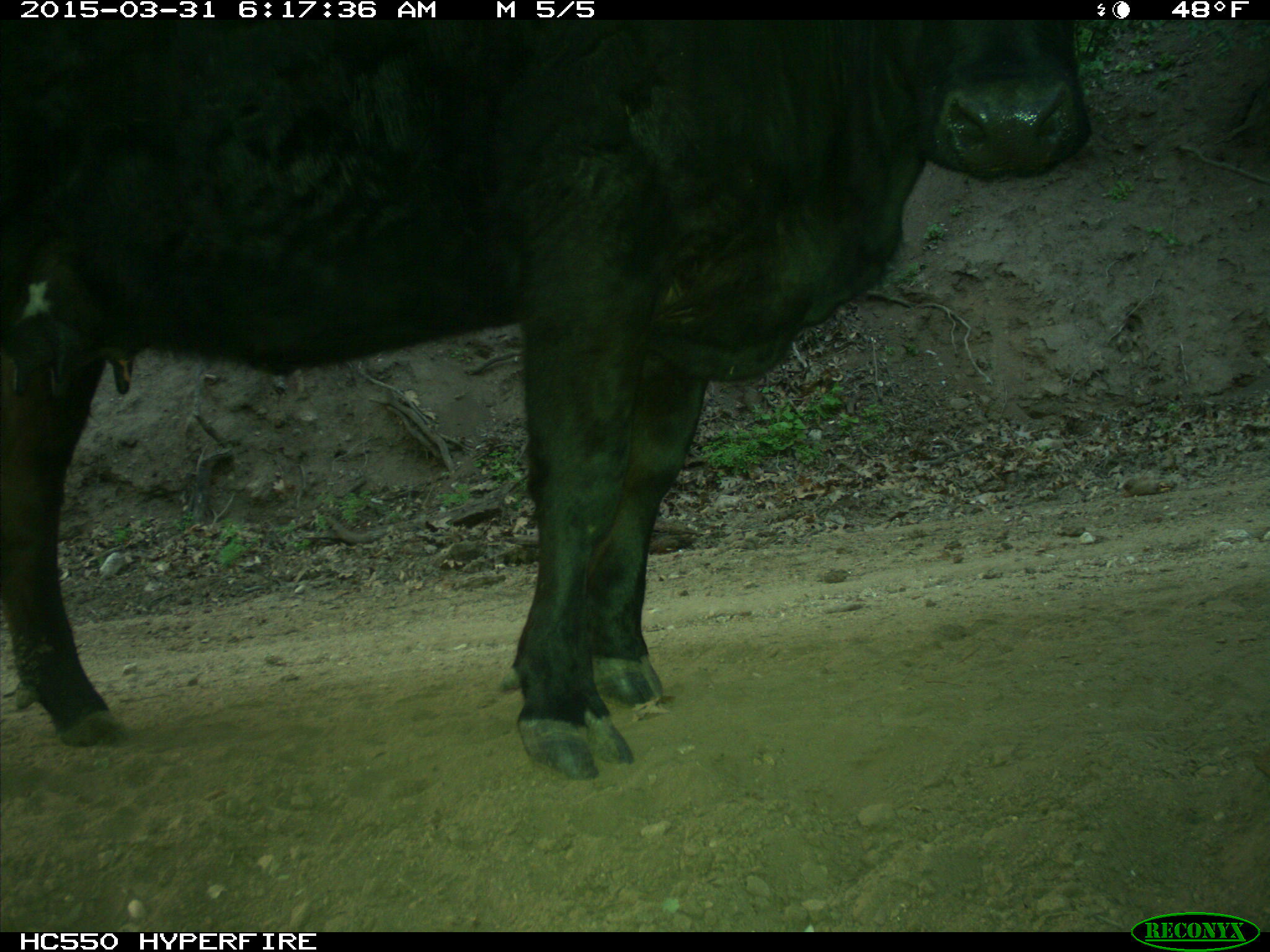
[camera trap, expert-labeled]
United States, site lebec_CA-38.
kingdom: Animalia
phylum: Chordata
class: Mammalia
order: Artiodactyla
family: Bovidae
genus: Bos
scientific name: Bos taurus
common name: domestic cow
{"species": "Bos taurus (domestic cow)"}